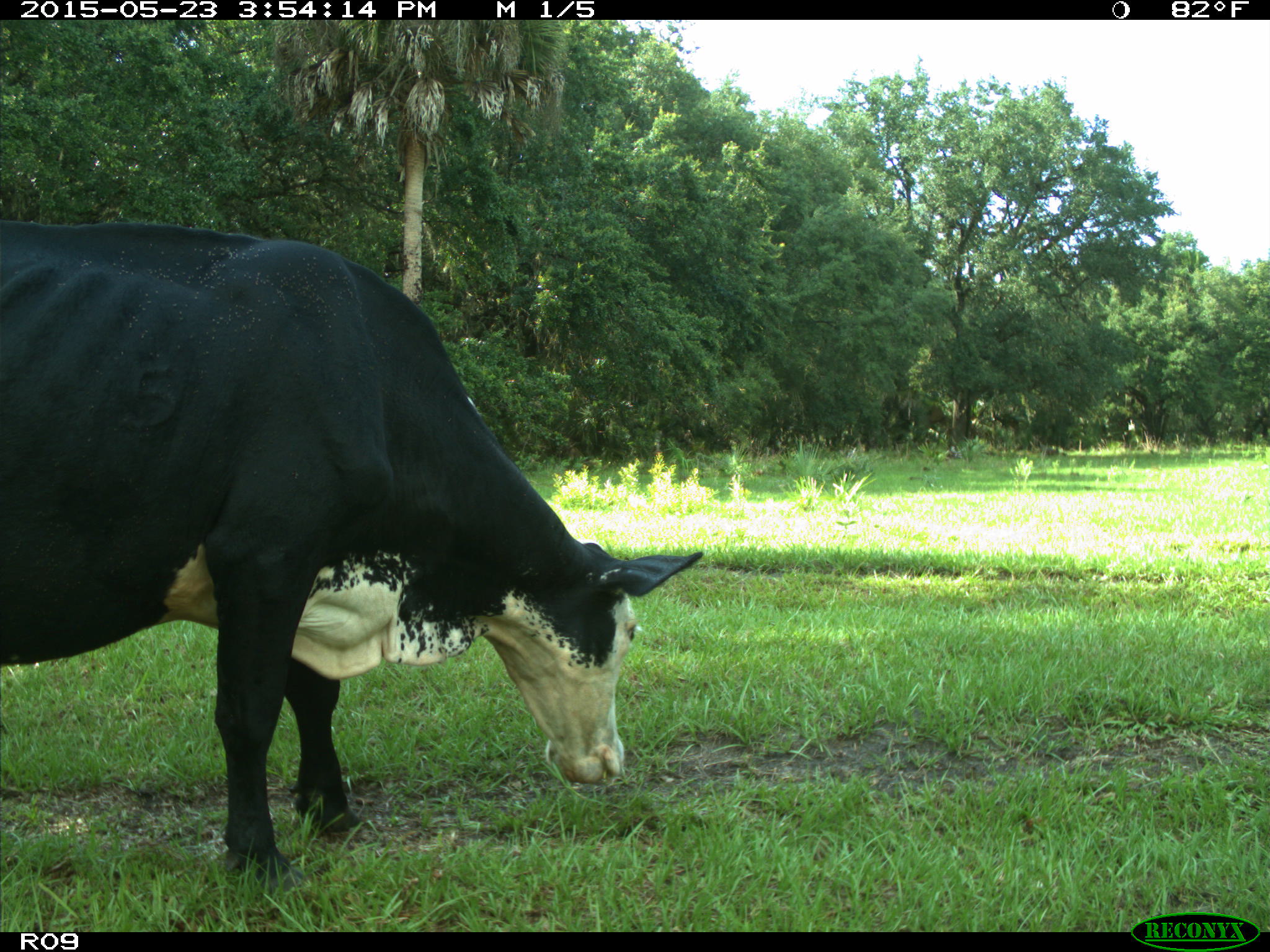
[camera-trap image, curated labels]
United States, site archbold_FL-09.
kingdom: Animalia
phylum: Chordata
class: Mammalia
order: Artiodactyla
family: Bovidae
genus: Bos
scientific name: Bos taurus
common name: domestic cow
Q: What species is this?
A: Bos taurus (domestic cow).